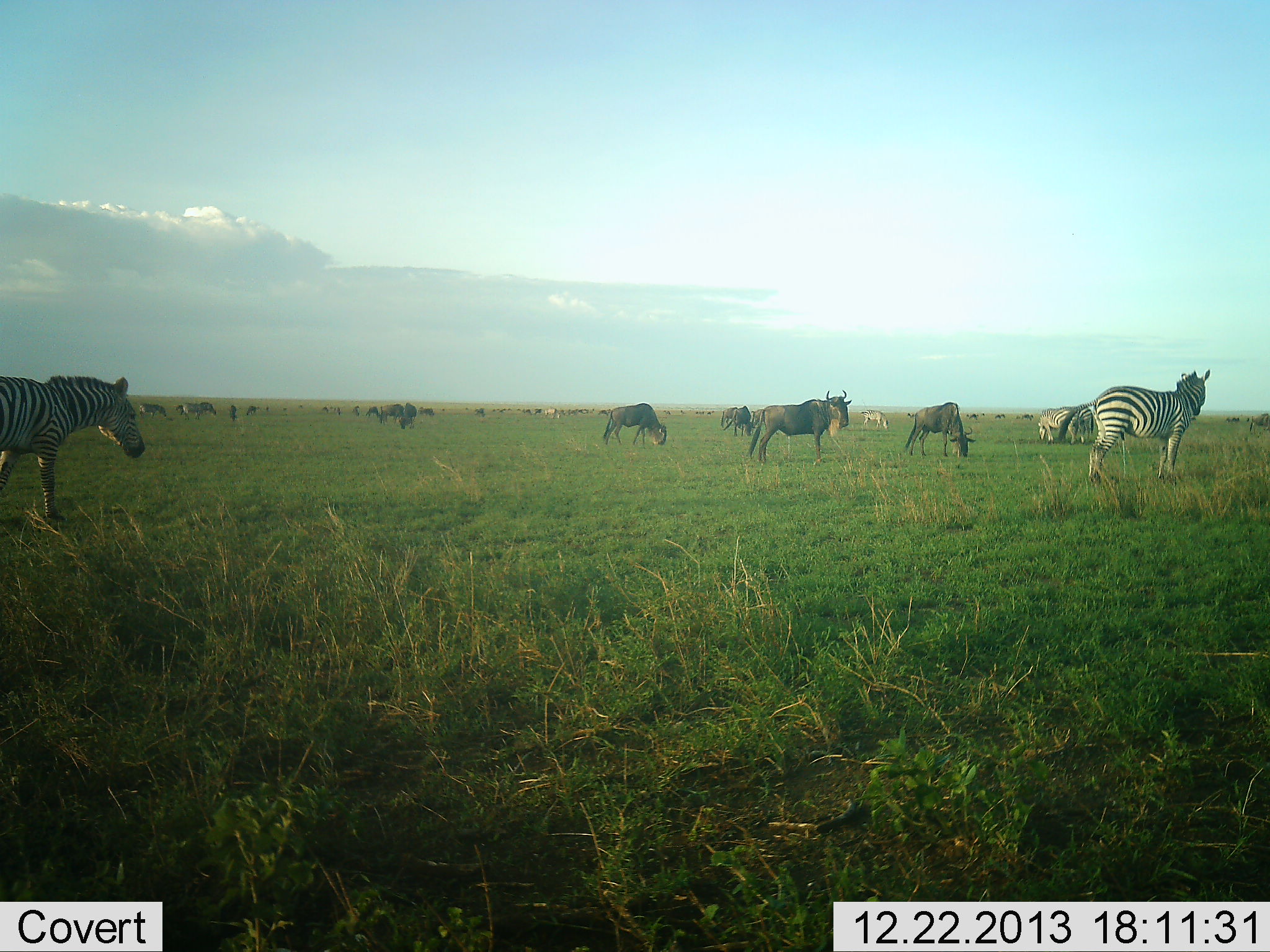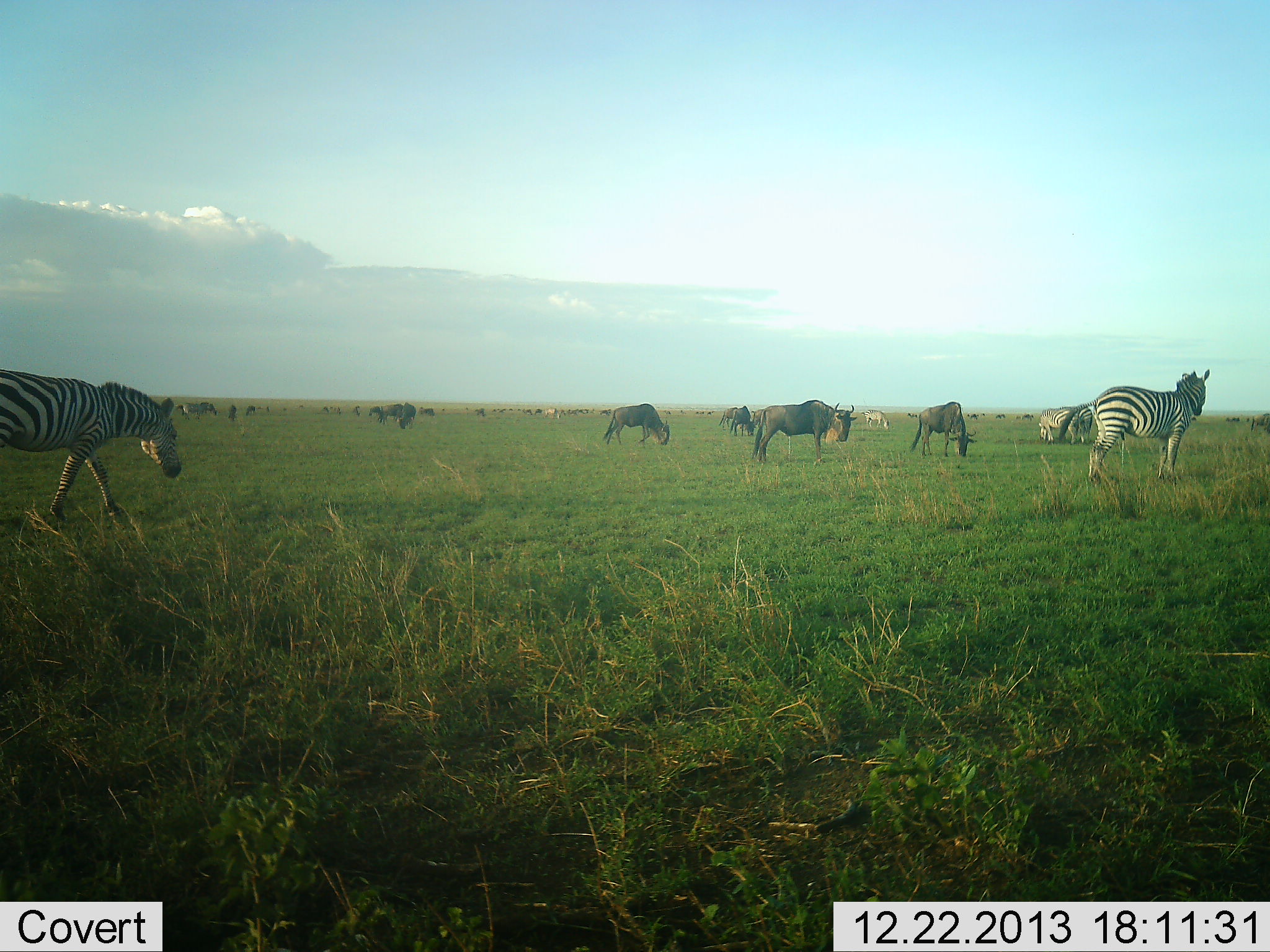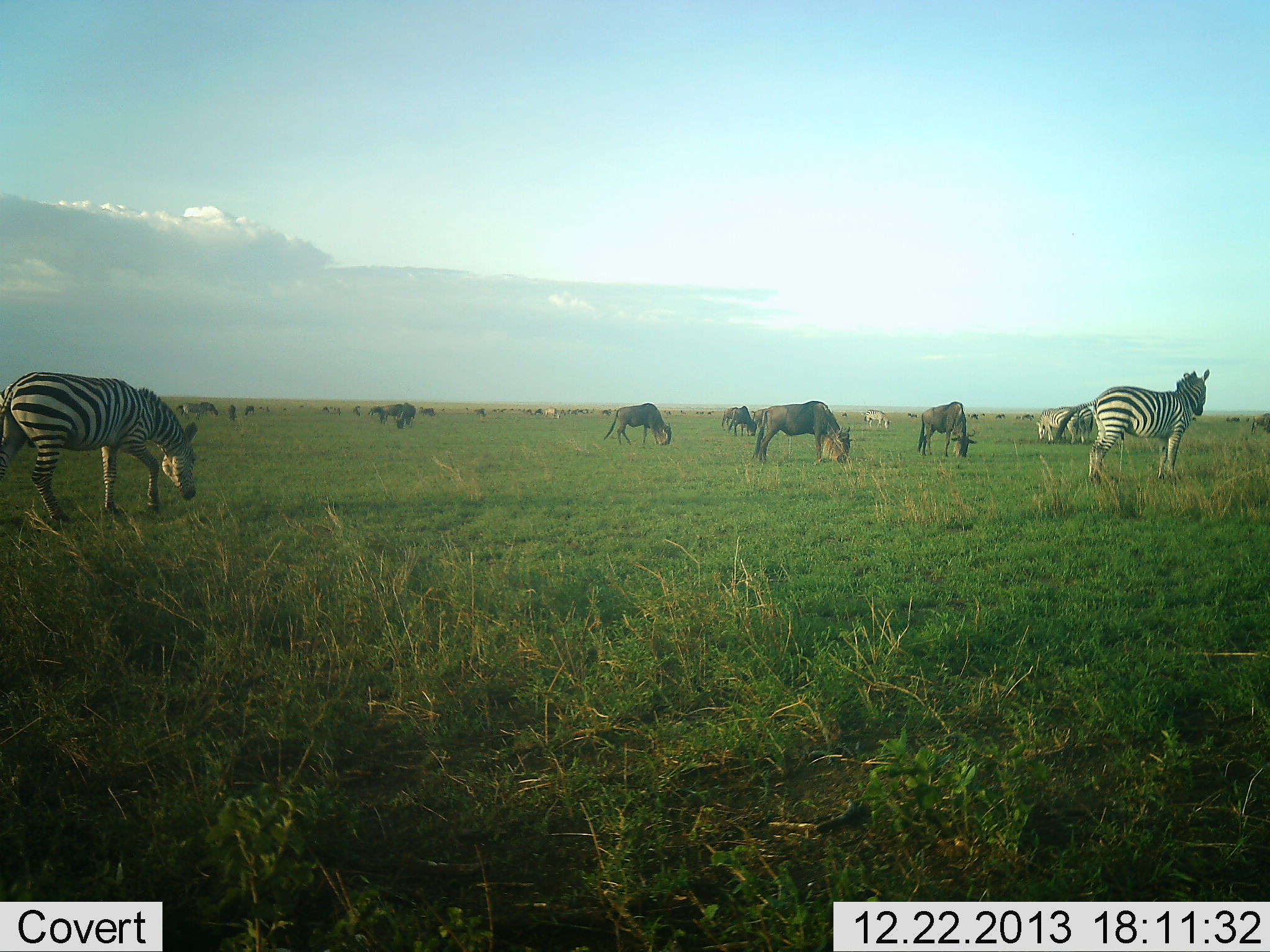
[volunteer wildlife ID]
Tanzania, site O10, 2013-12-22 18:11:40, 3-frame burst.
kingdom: Animalia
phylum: Chordata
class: Mammalia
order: Artiodactyla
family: Bovidae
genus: Connochaetes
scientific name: Connochaetes taurinus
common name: blue wildebeest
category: wildebeest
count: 11-50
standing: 70%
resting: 20%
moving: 40%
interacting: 10%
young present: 0%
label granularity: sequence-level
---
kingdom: Animalia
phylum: Chordata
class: Mammalia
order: Perissodactyla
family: Equidae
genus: Equus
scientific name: Equus quagga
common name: plains zebra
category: zebra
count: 6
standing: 70%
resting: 20%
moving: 60%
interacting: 0%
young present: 0%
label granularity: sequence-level